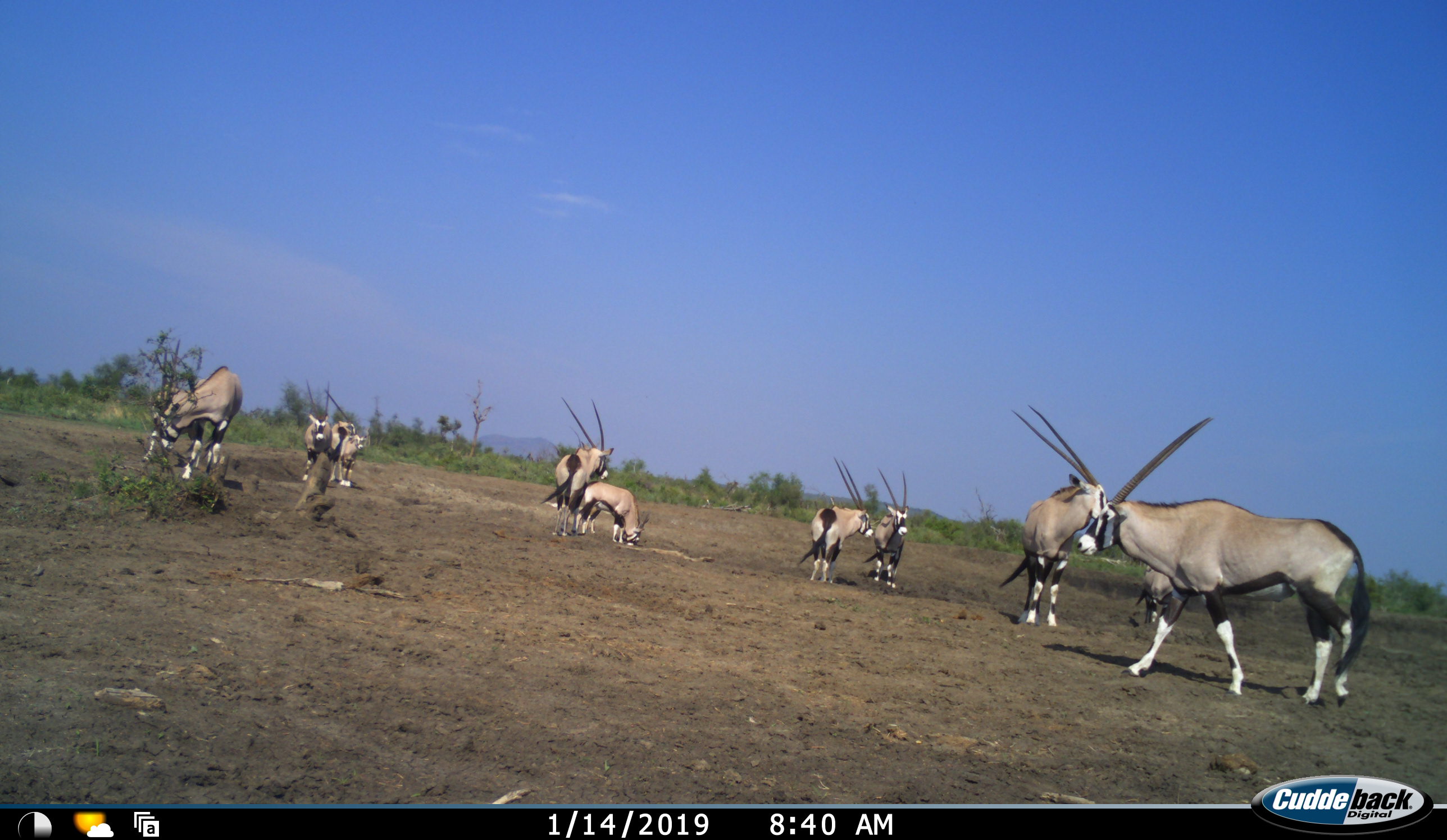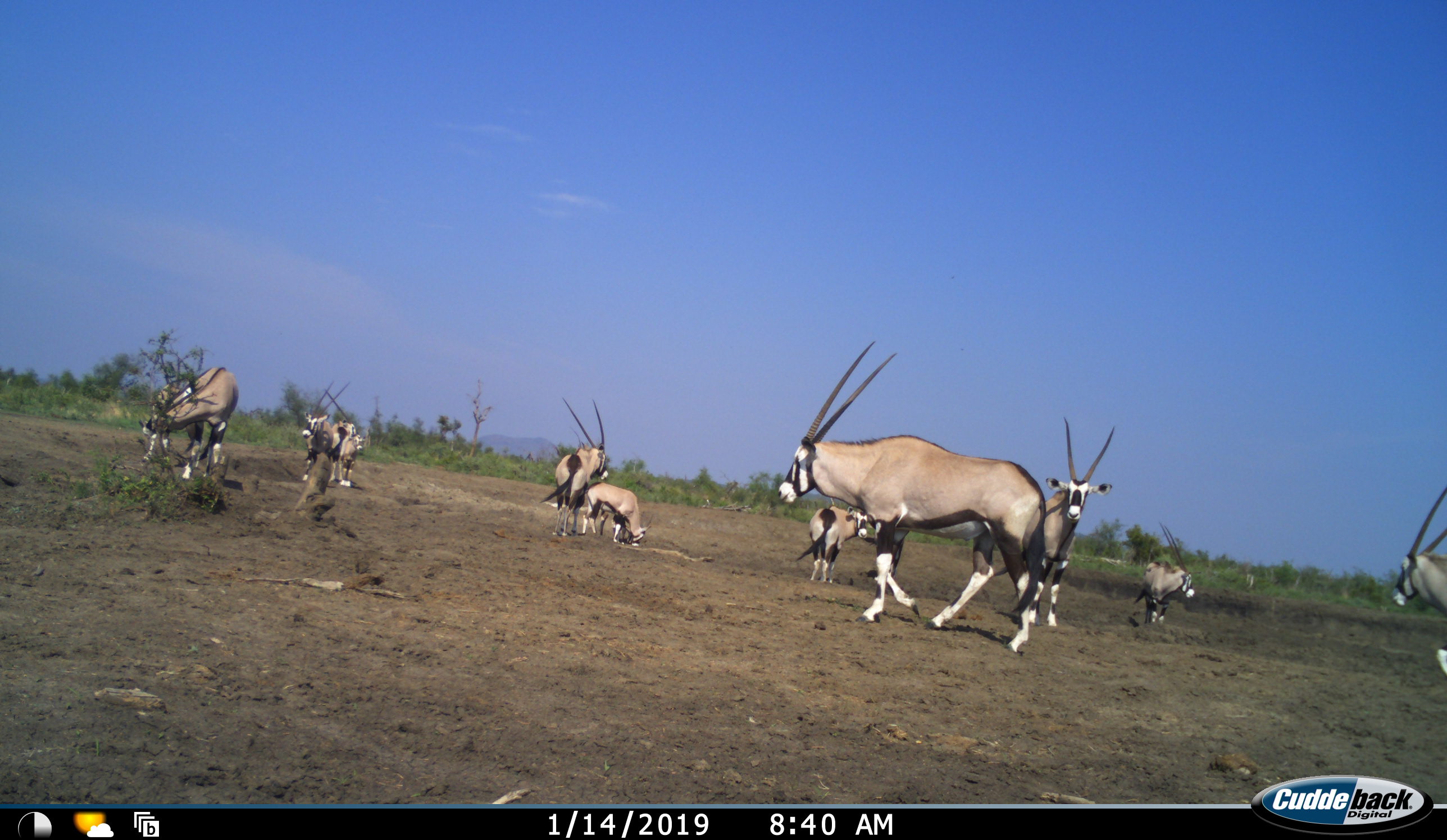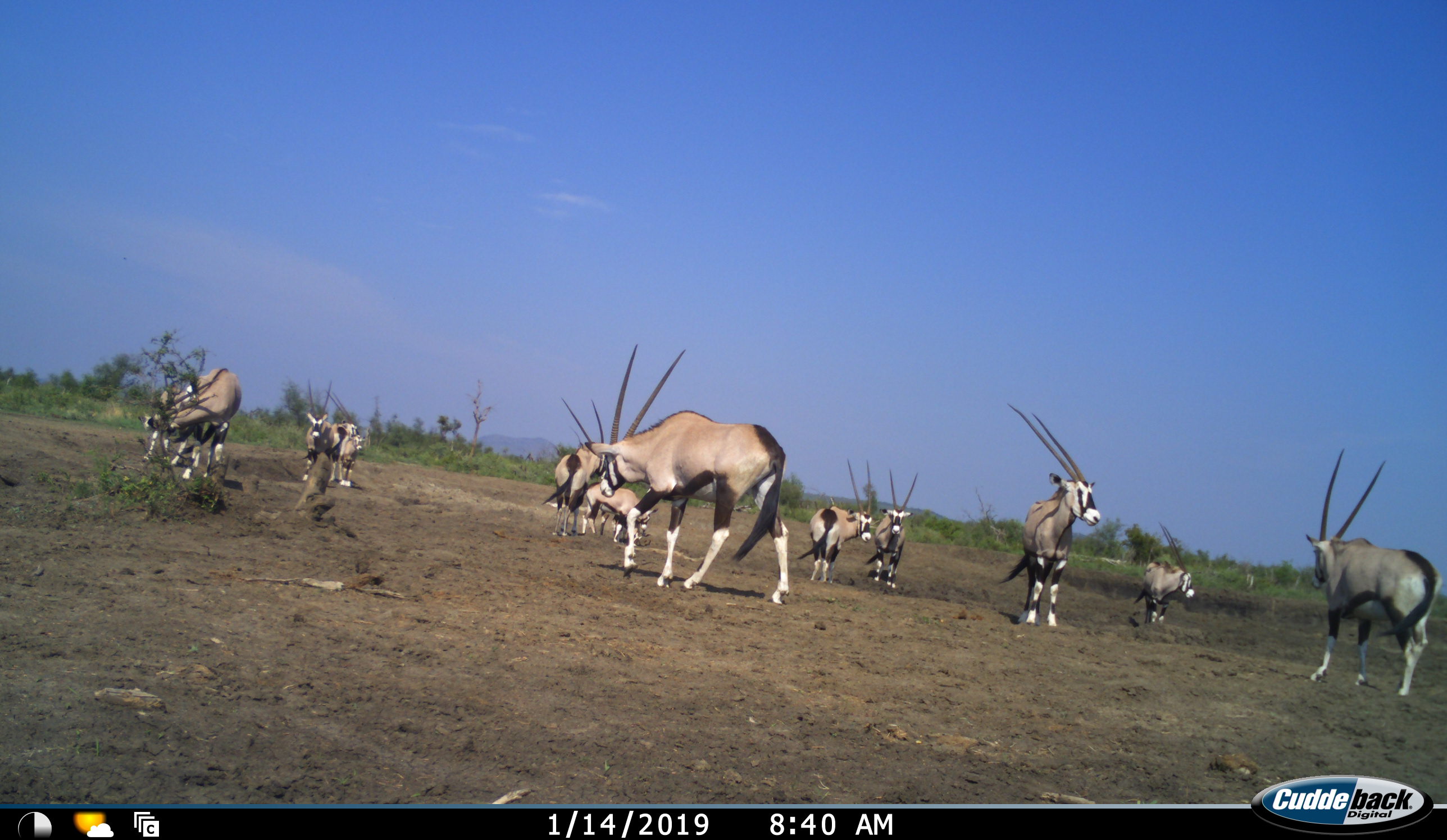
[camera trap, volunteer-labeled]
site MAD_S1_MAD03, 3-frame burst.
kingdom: Animalia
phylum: Chordata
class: Mammalia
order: Artiodactyla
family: Bovidae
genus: Oryx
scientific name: Oryx gazella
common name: gemsbok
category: oryx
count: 11-50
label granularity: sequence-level